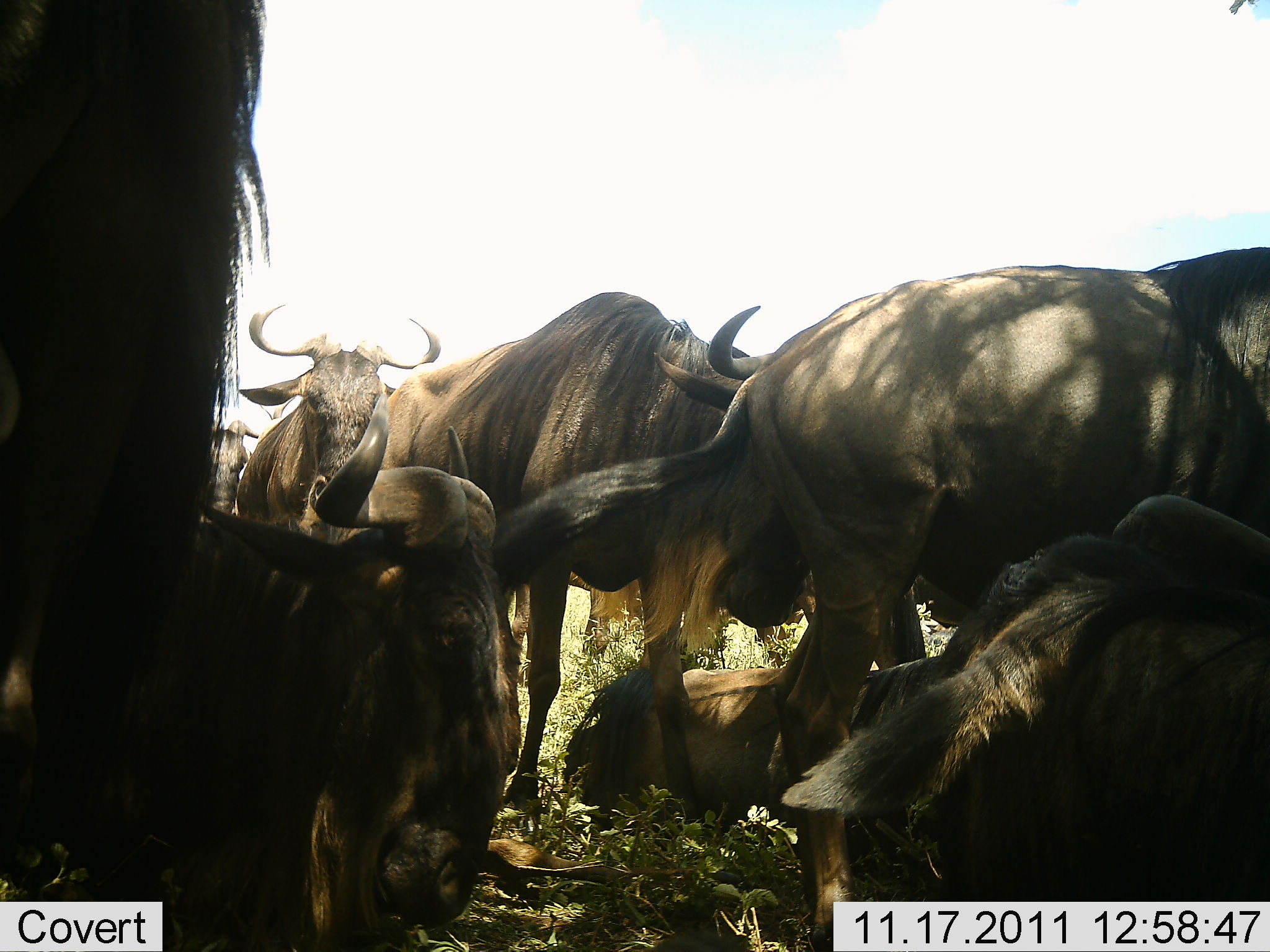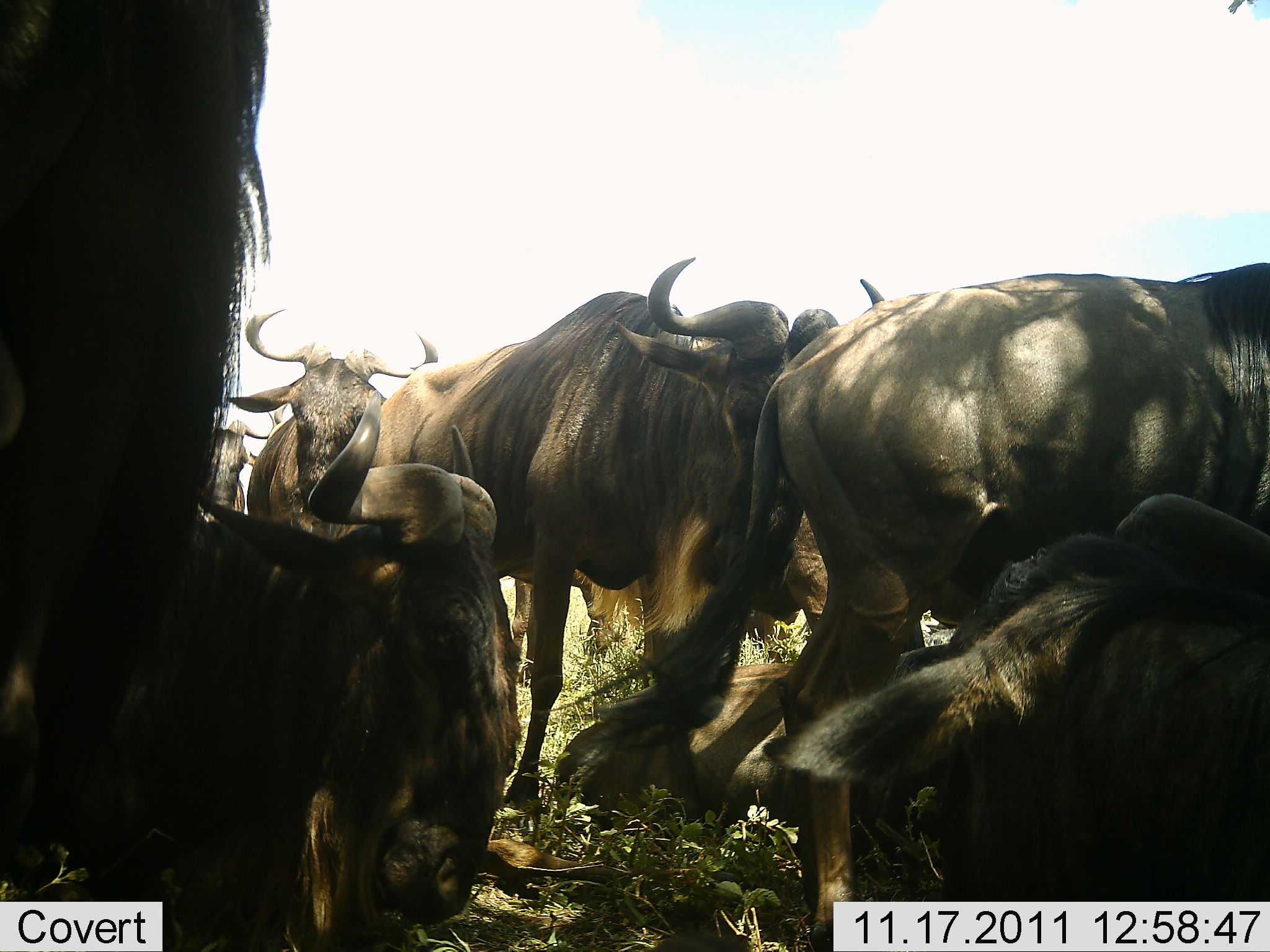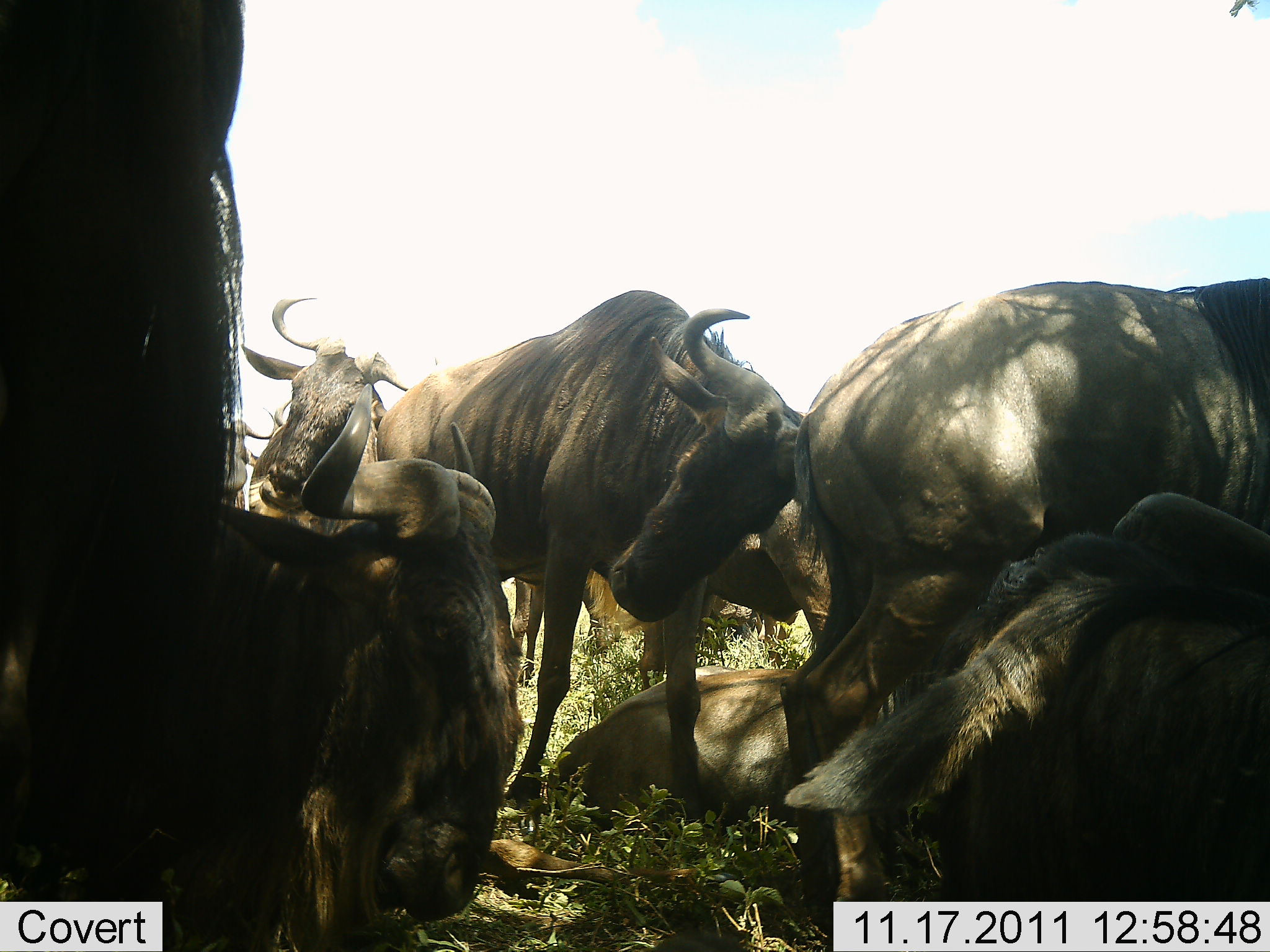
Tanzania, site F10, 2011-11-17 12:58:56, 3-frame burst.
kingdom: Animalia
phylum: Chordata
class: Mammalia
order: Artiodactyla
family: Bovidae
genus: Connochaetes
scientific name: Connochaetes taurinus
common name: blue wildebeest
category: wildebeest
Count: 9.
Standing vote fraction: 76%.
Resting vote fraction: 88%.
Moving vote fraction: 6%.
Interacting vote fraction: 53%.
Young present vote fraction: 6%.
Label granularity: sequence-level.